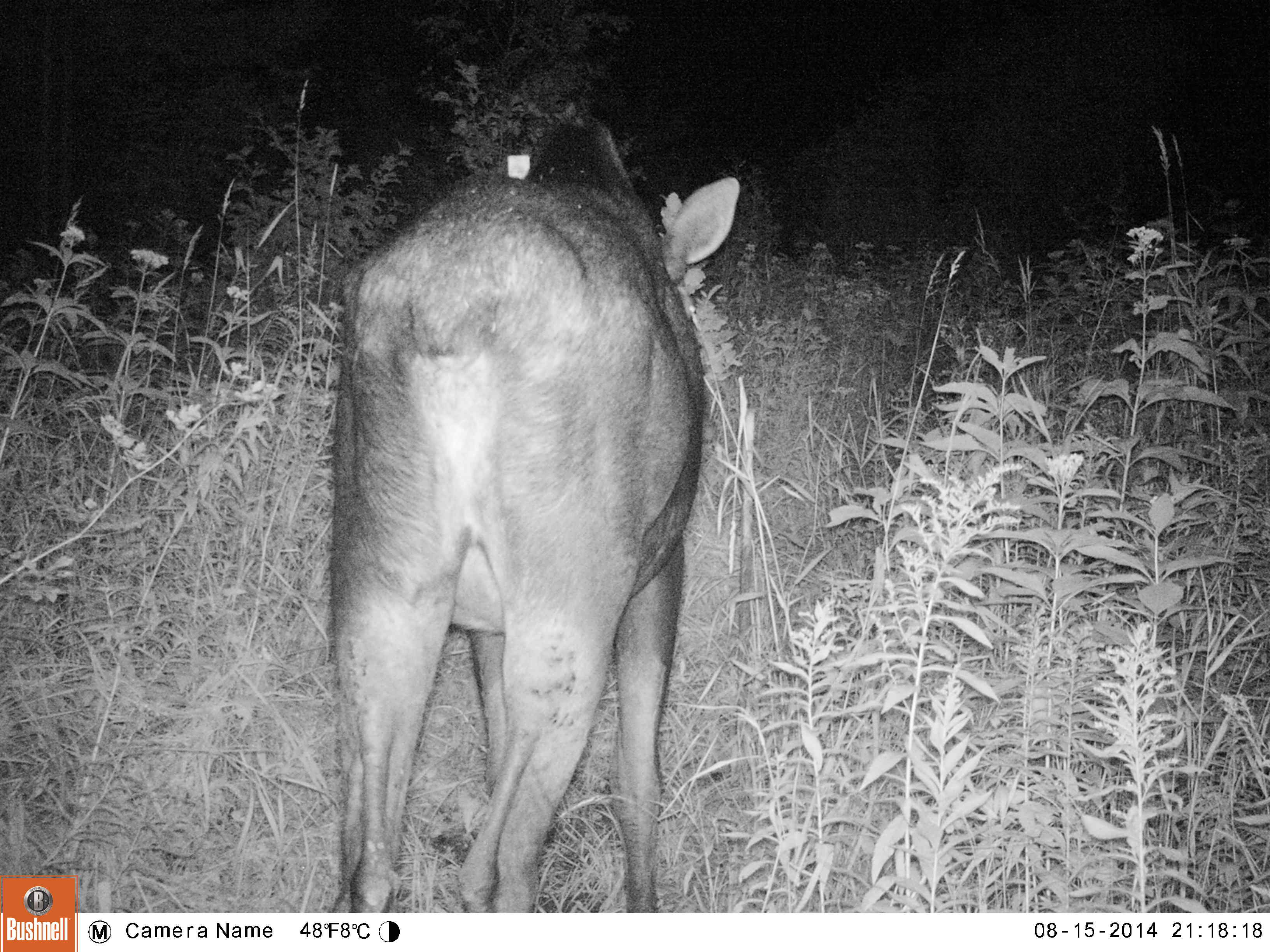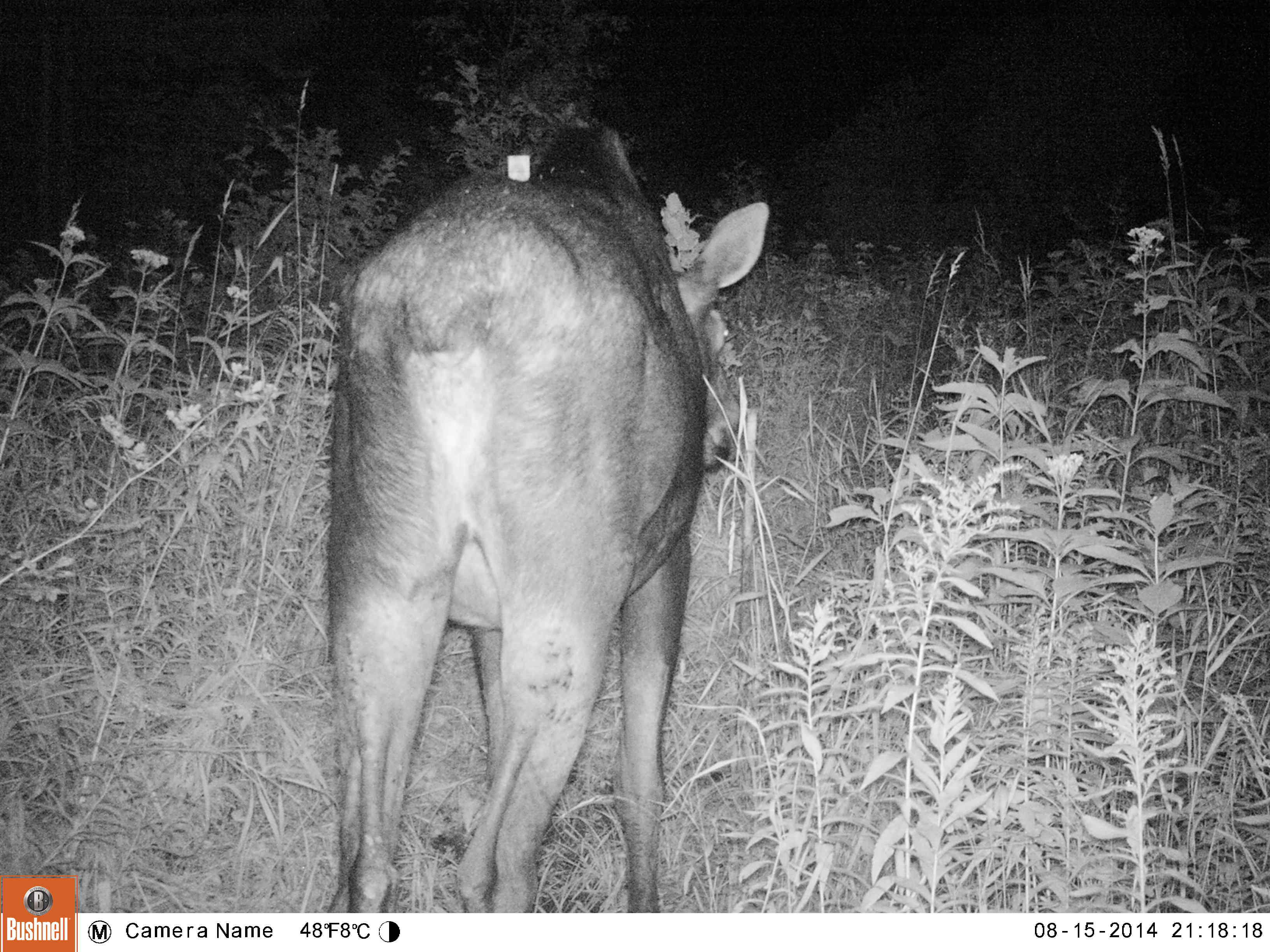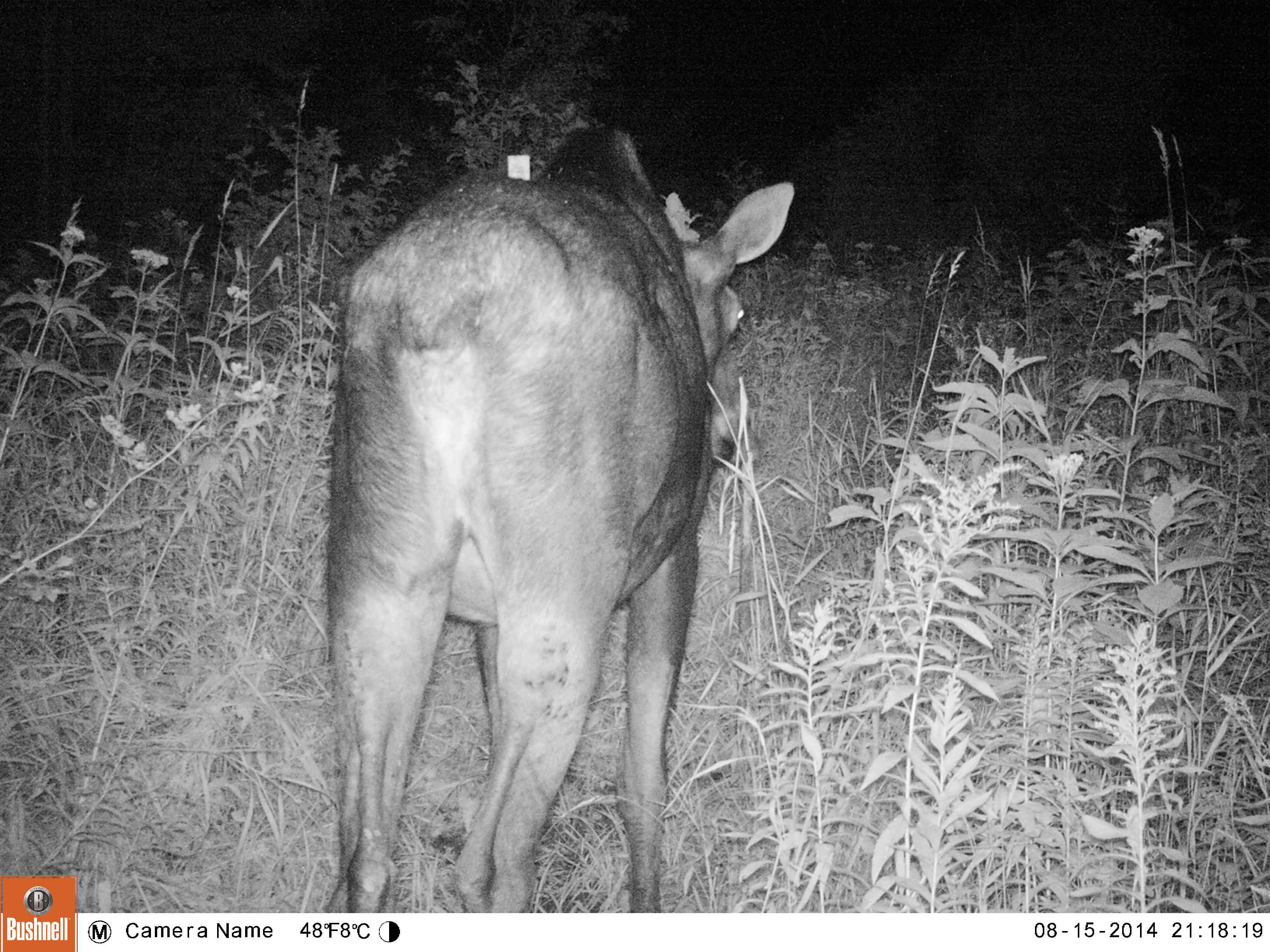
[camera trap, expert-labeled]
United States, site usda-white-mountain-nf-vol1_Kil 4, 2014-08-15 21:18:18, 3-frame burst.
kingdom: Animalia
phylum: Chordata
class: Mammalia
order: Artiodactyla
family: Cervidae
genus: Alces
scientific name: Alces alces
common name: moose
Moose (Alces alces).